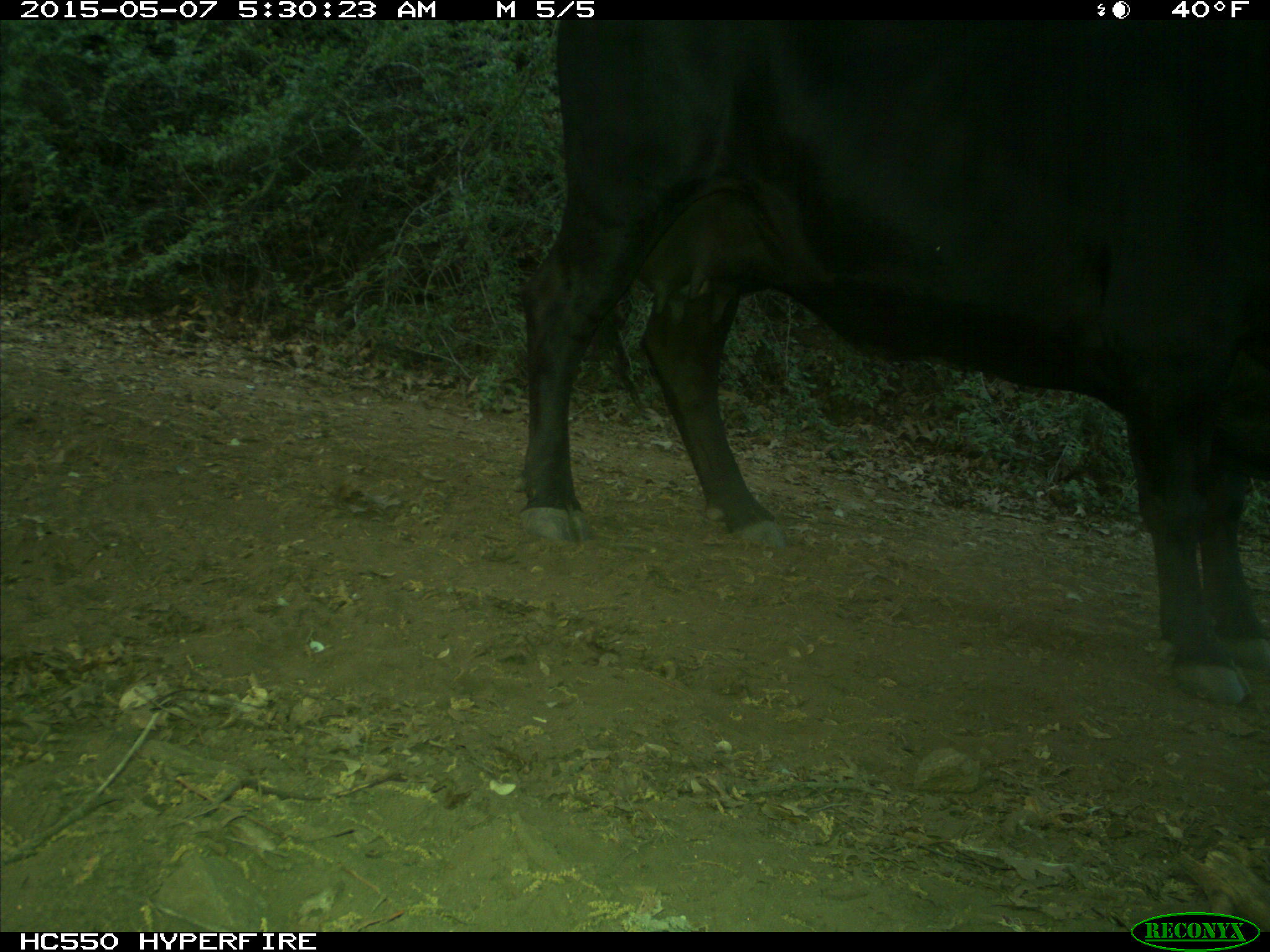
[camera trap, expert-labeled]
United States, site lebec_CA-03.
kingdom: Animalia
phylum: Chordata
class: Mammalia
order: Artiodactyla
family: Bovidae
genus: Bos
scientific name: Bos taurus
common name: domestic cow